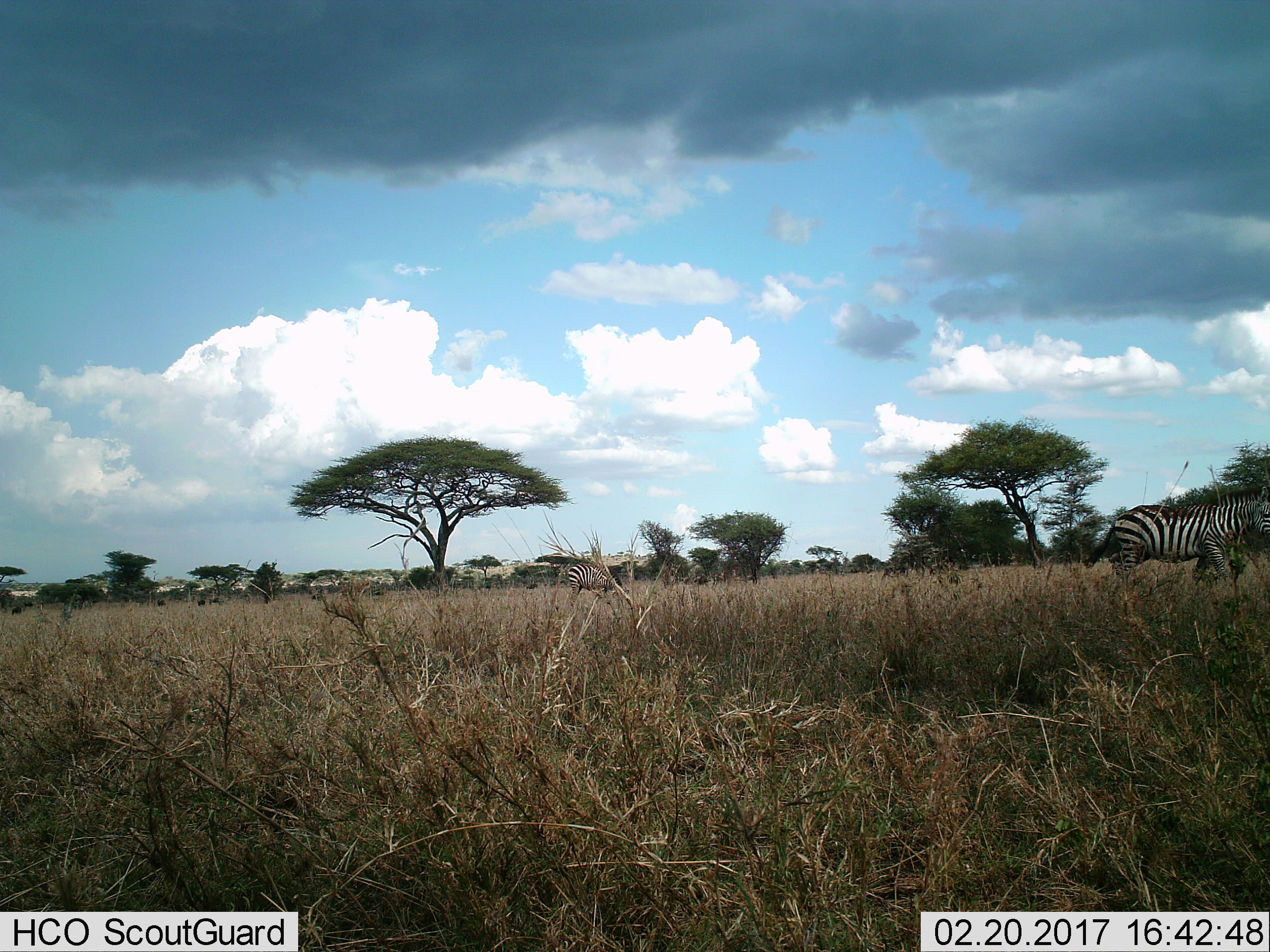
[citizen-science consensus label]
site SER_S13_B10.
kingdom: Animalia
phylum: Chordata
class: Mammalia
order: Perissodactyla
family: Equidae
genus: Equus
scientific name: Equus quagga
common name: plains zebra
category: zebraplains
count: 2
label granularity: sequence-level